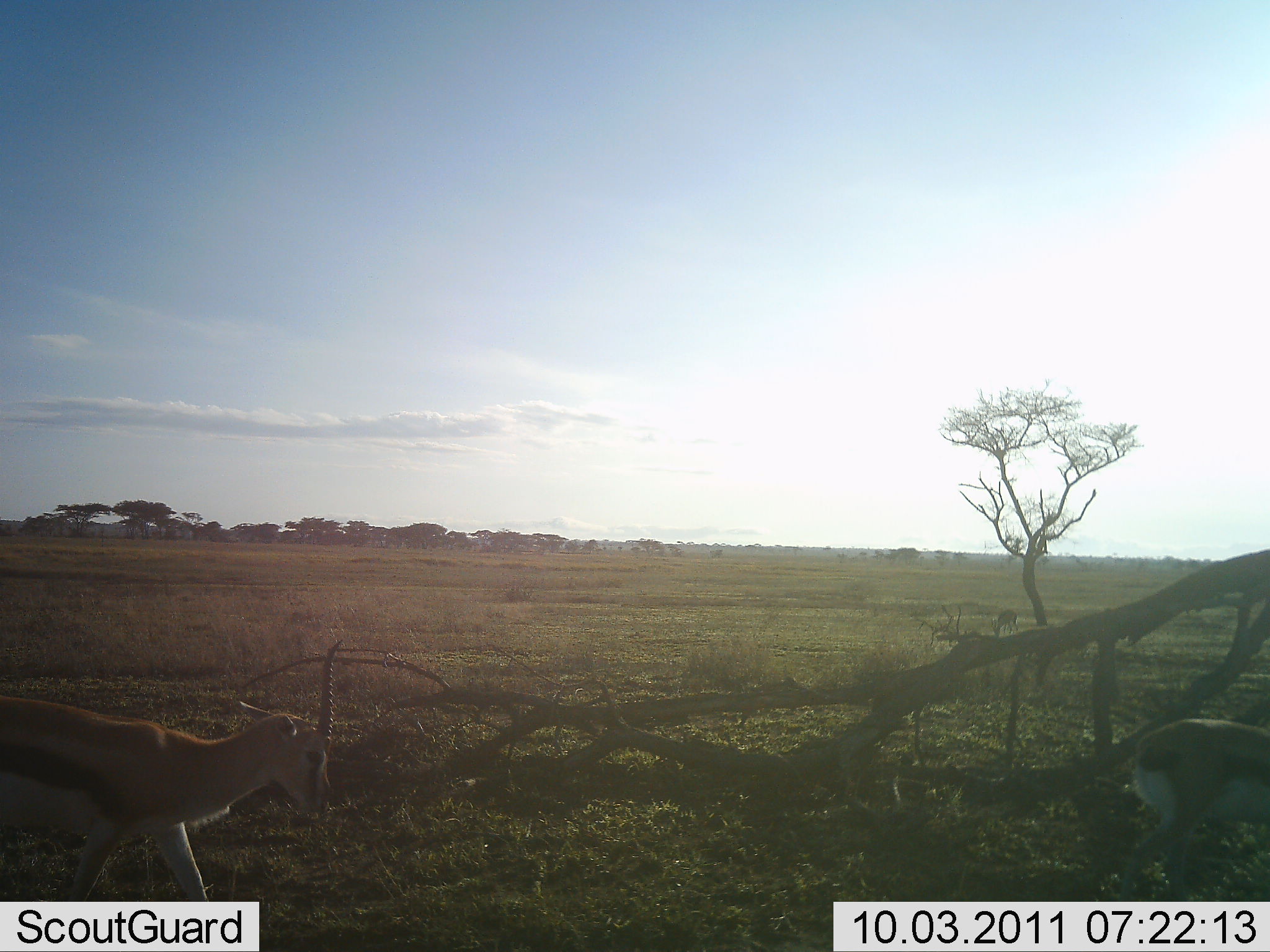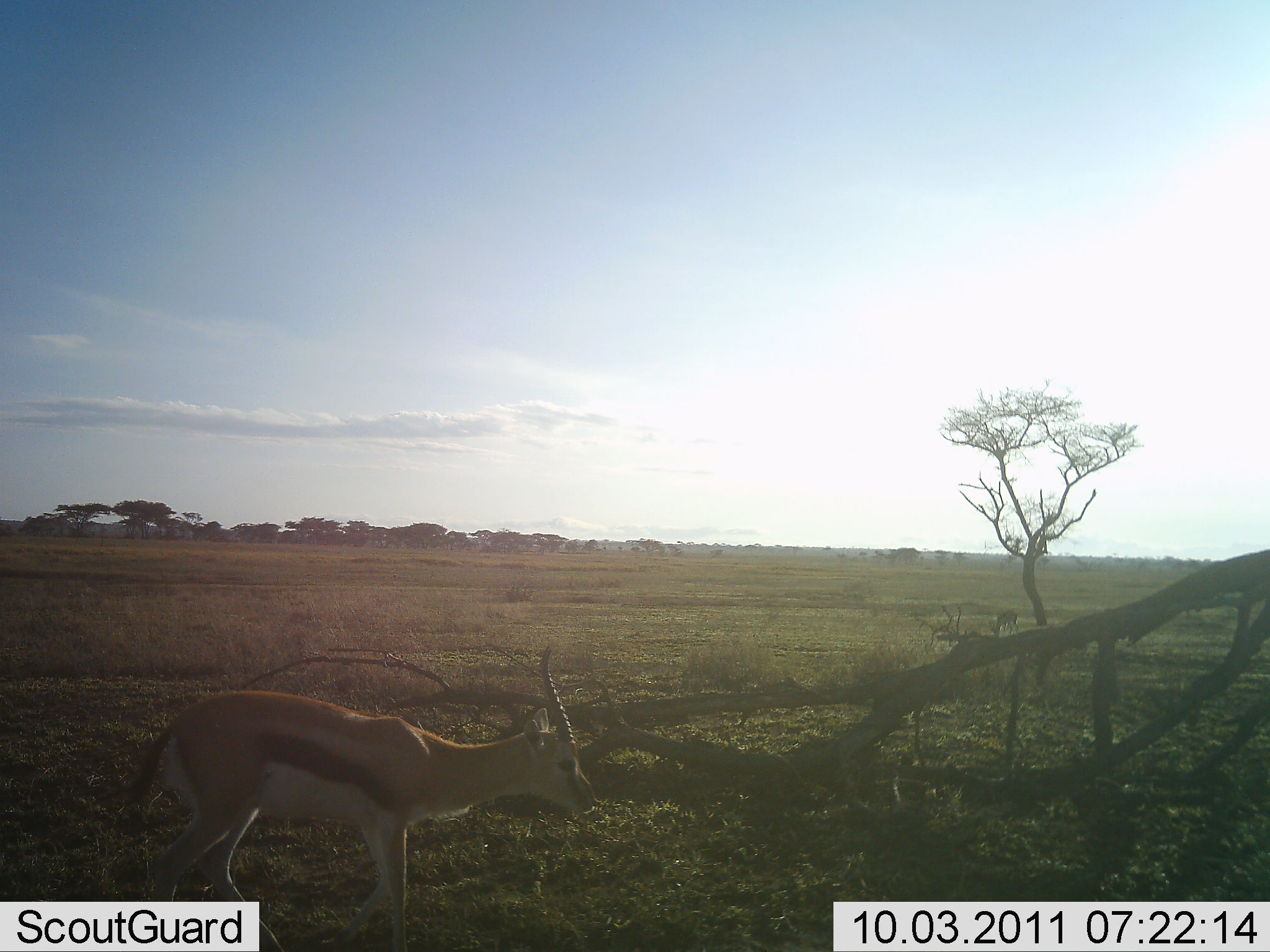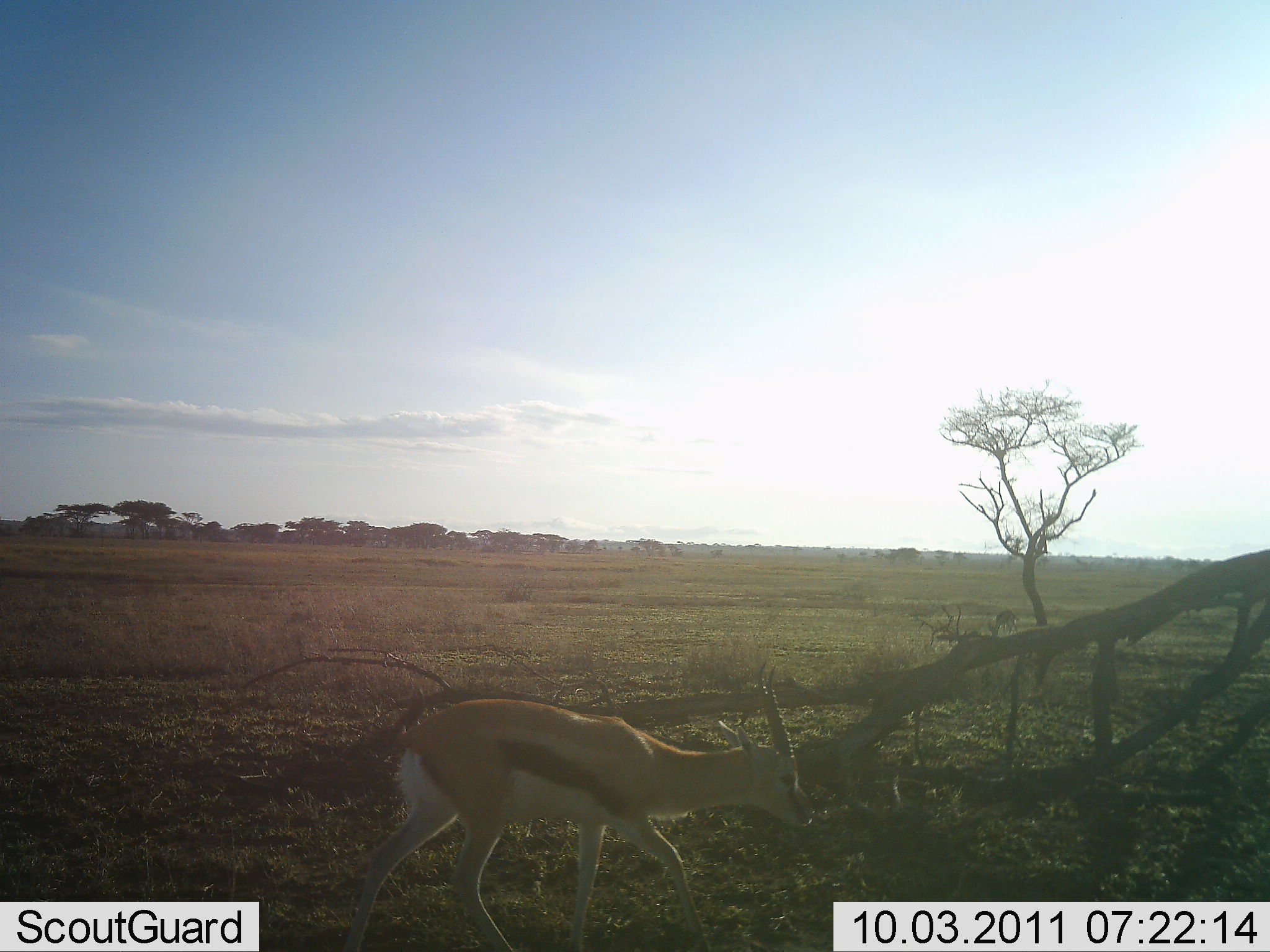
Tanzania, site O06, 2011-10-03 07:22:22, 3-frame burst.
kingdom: Animalia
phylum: Chordata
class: Mammalia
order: Artiodactyla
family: Bovidae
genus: Eudorcas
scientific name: Eudorcas thomsonii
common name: thomson's gazelle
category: gazellethomsons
Gazellethomsons (thomson's gazelle) (Eudorcas thomsonii), count 2. Behavior (volunteer vote fractions): standing 18%, resting 0%, moving 91%, interacting 0%. Young present (vote fraction): 0%. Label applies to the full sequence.